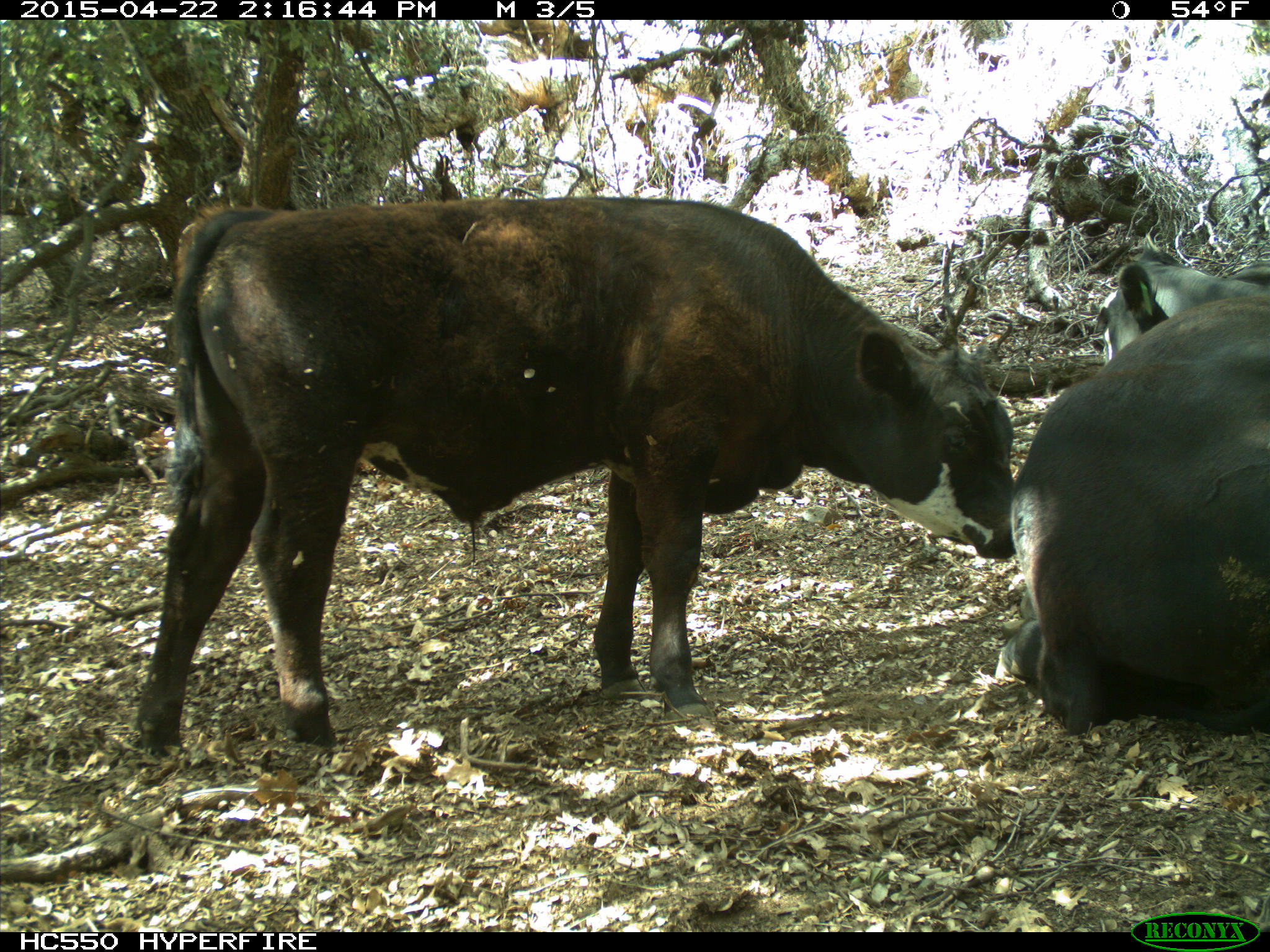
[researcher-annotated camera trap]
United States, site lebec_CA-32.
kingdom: Animalia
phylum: Chordata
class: Mammalia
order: Artiodactyla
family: Bovidae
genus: Bos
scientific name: Bos taurus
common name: domestic cow